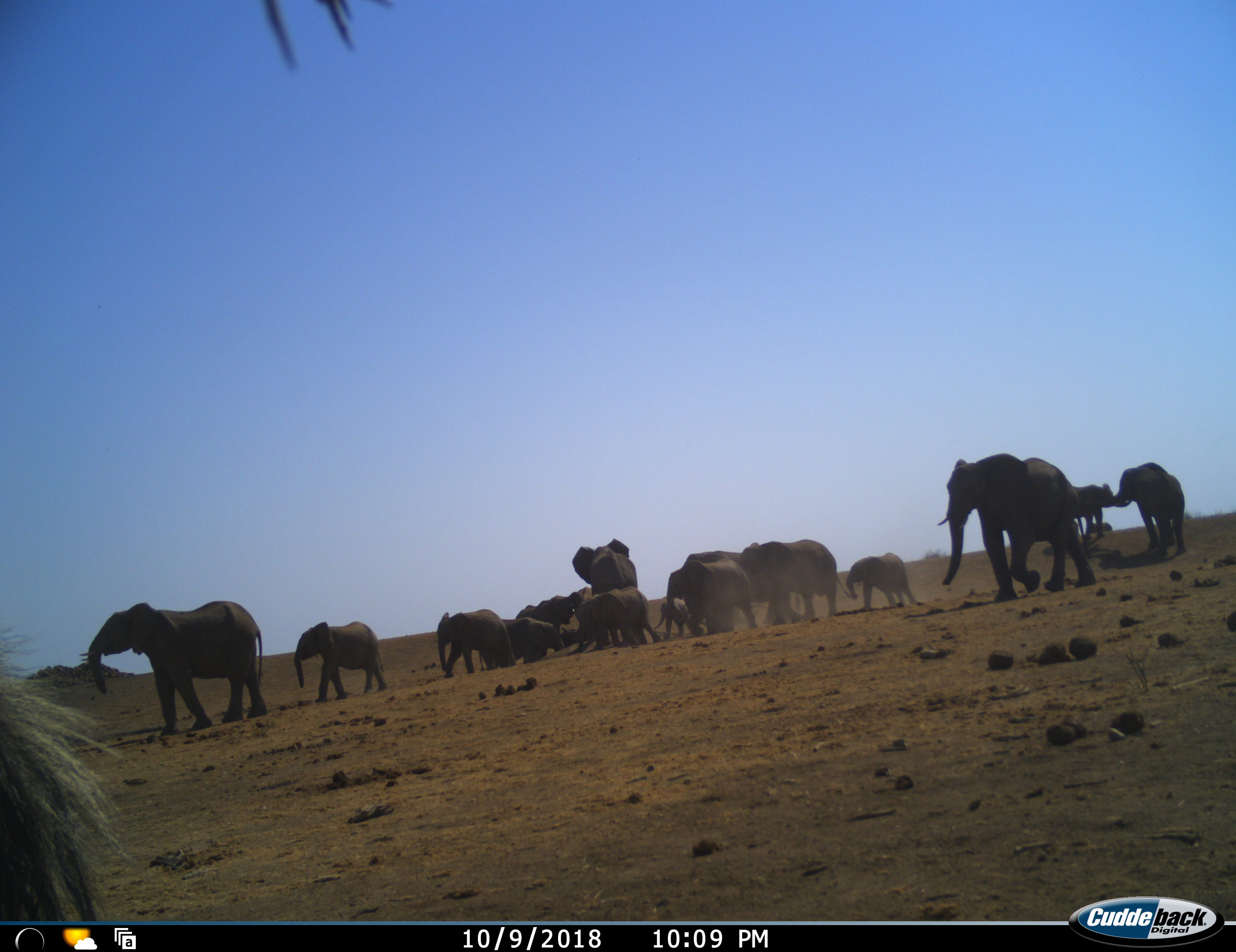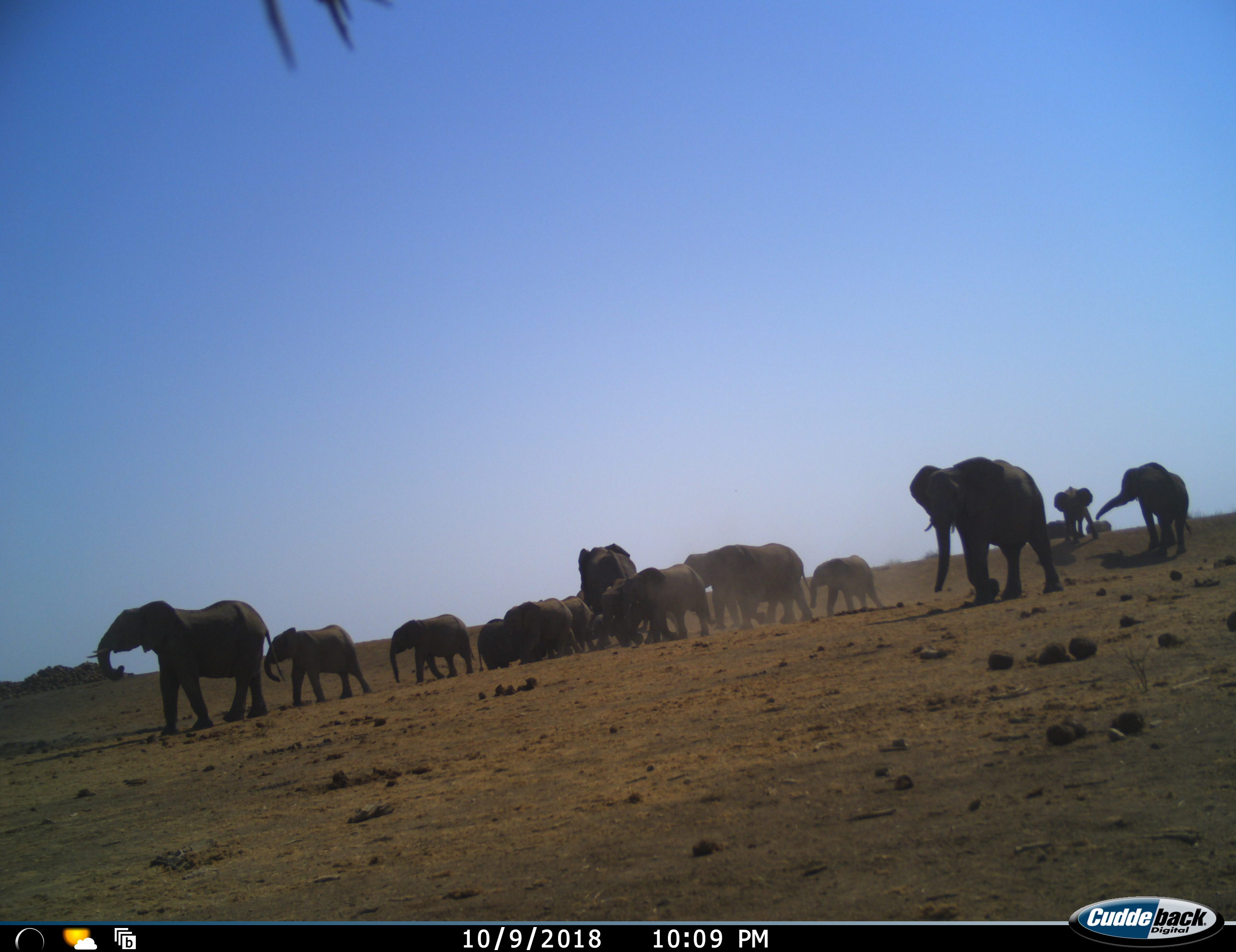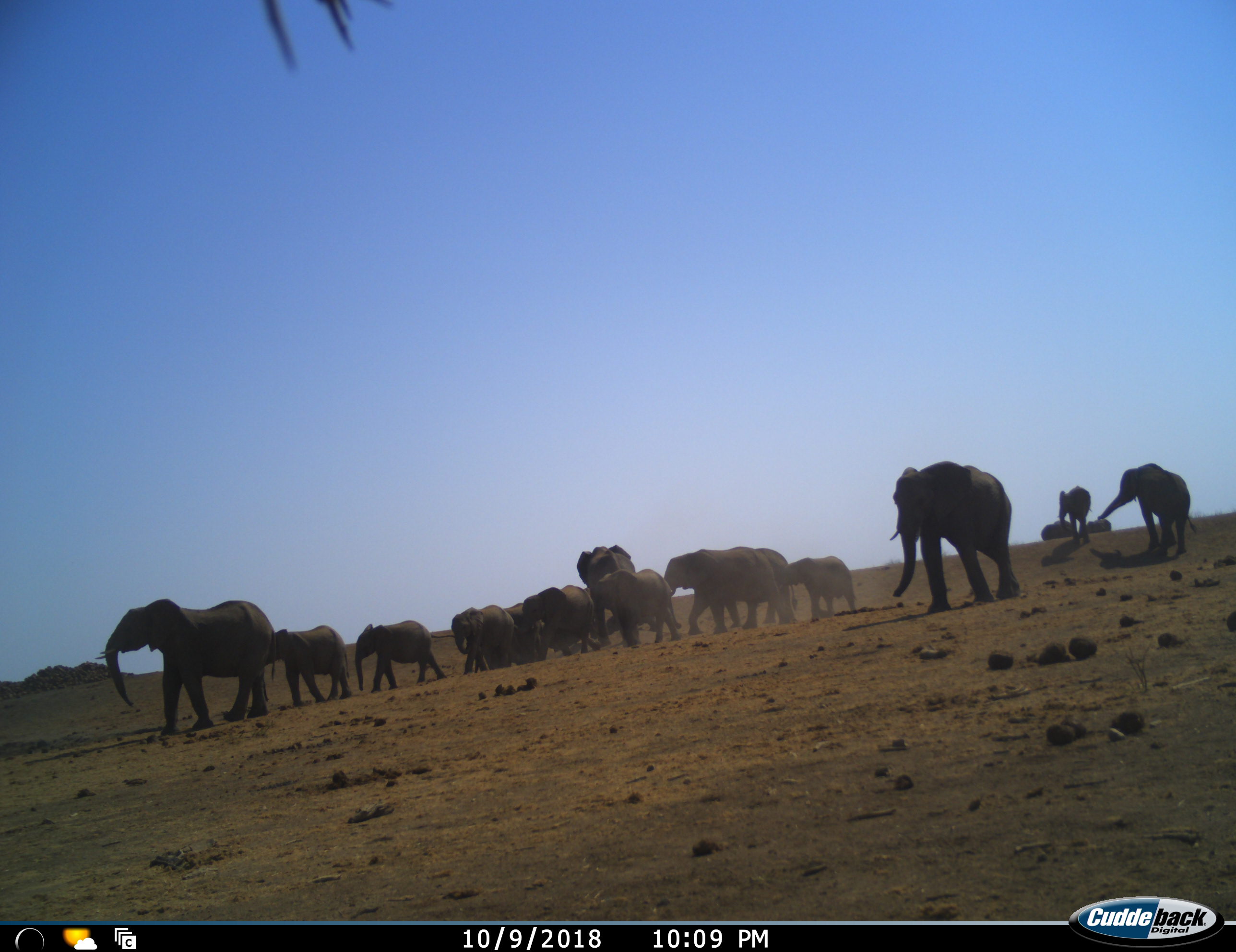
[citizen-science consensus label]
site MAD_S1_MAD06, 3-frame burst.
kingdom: Animalia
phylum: Chordata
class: Mammalia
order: Proboscidea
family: Elephantidae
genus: Loxodonta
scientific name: Loxodonta africana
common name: african bush elephant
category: elephant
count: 11-50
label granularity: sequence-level